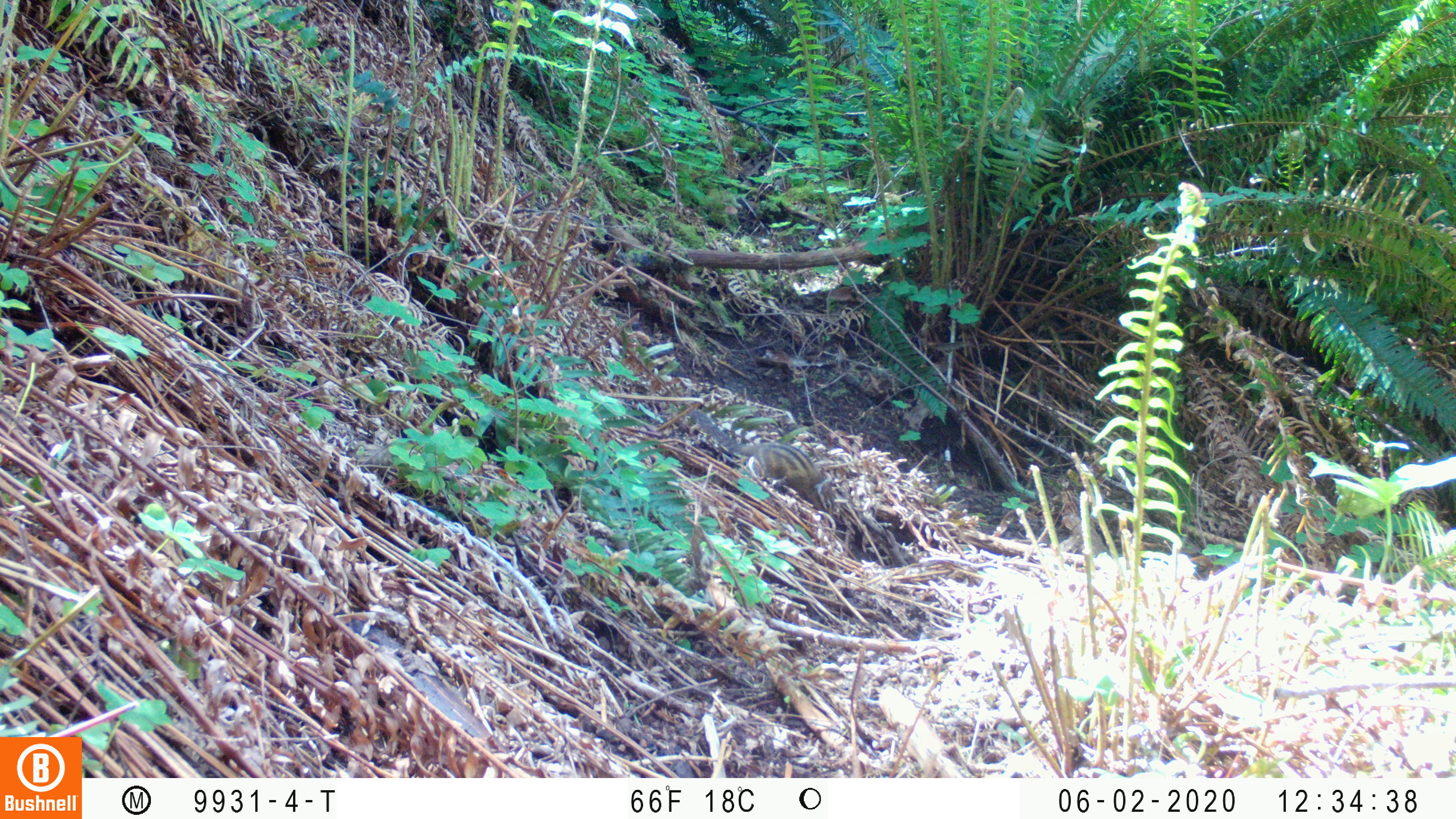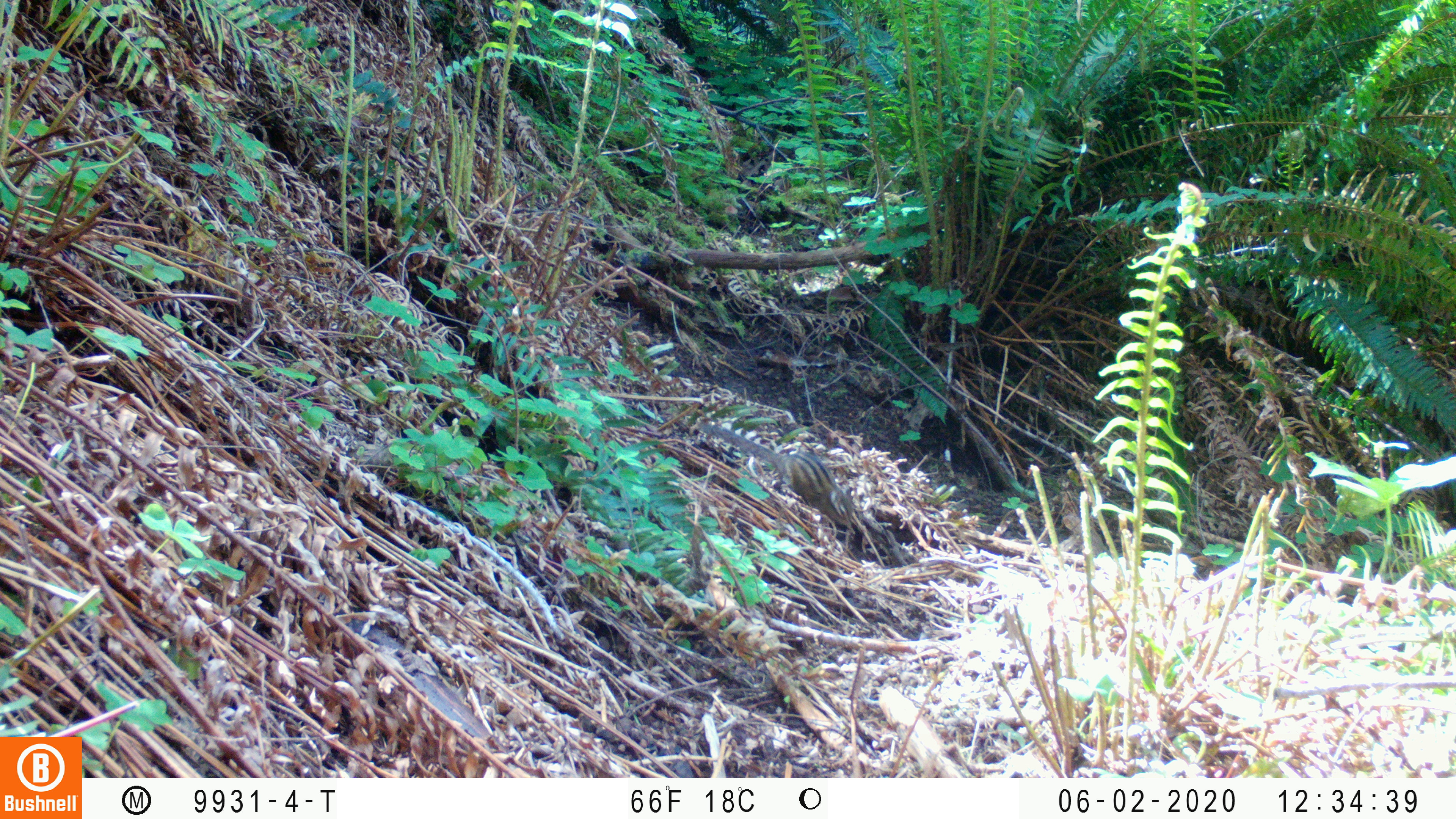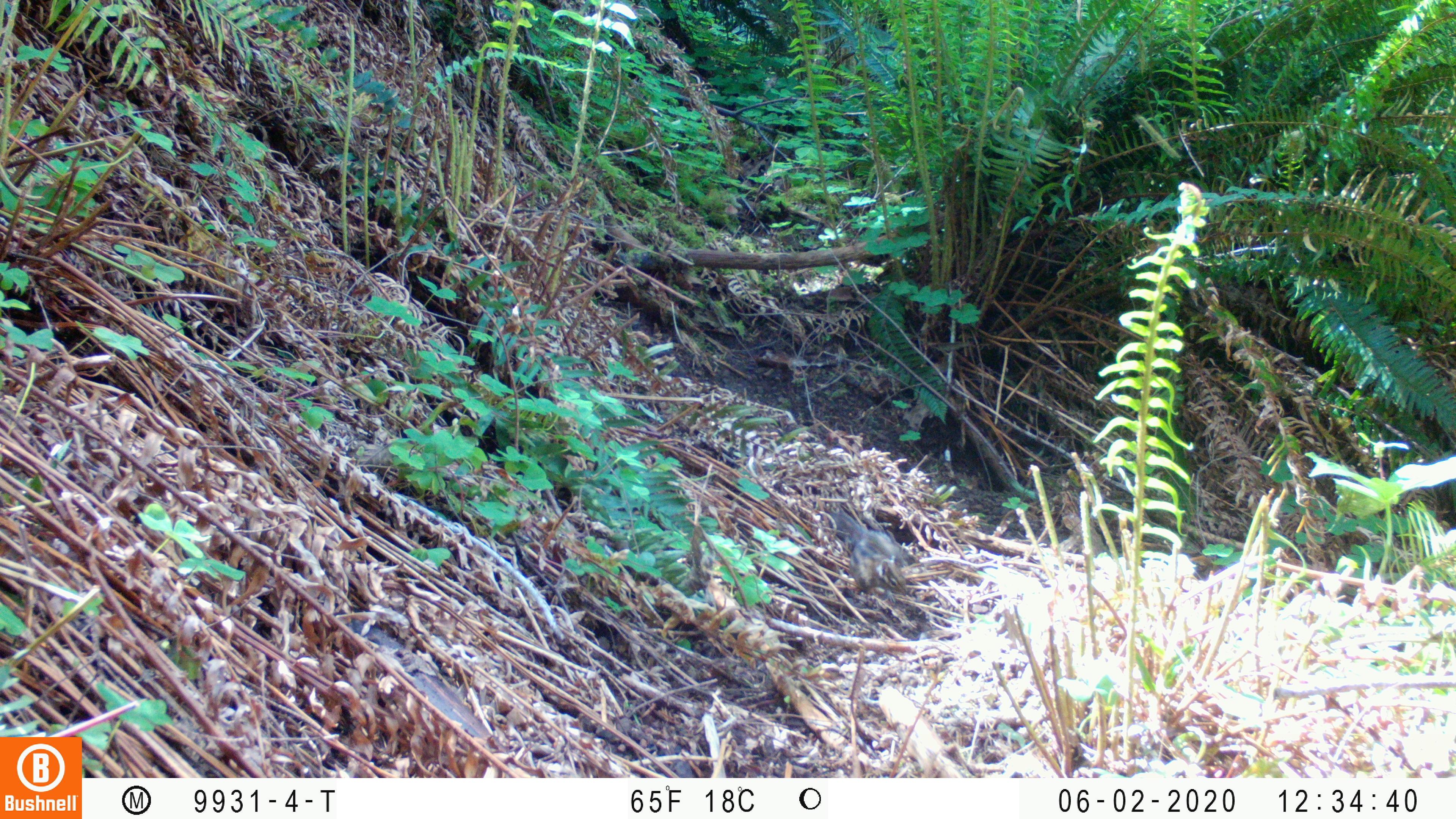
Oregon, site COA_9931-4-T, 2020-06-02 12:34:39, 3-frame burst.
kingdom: Animalia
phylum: Chordata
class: Mammalia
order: Rodentia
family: Sciuridae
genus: Neotamias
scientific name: Neotamias townsendii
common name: townsend's chipmunk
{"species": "townsend's chipmunk (Neotamias townsendii)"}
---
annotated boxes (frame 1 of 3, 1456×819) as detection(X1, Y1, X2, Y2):
townsend's chipmunk: detection(683, 403, 840, 516)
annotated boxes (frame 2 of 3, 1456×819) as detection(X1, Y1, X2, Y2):
townsend's chipmunk: detection(693, 417, 857, 531)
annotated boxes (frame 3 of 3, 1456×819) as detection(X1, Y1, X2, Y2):
townsend's chipmunk: detection(828, 510, 910, 609)